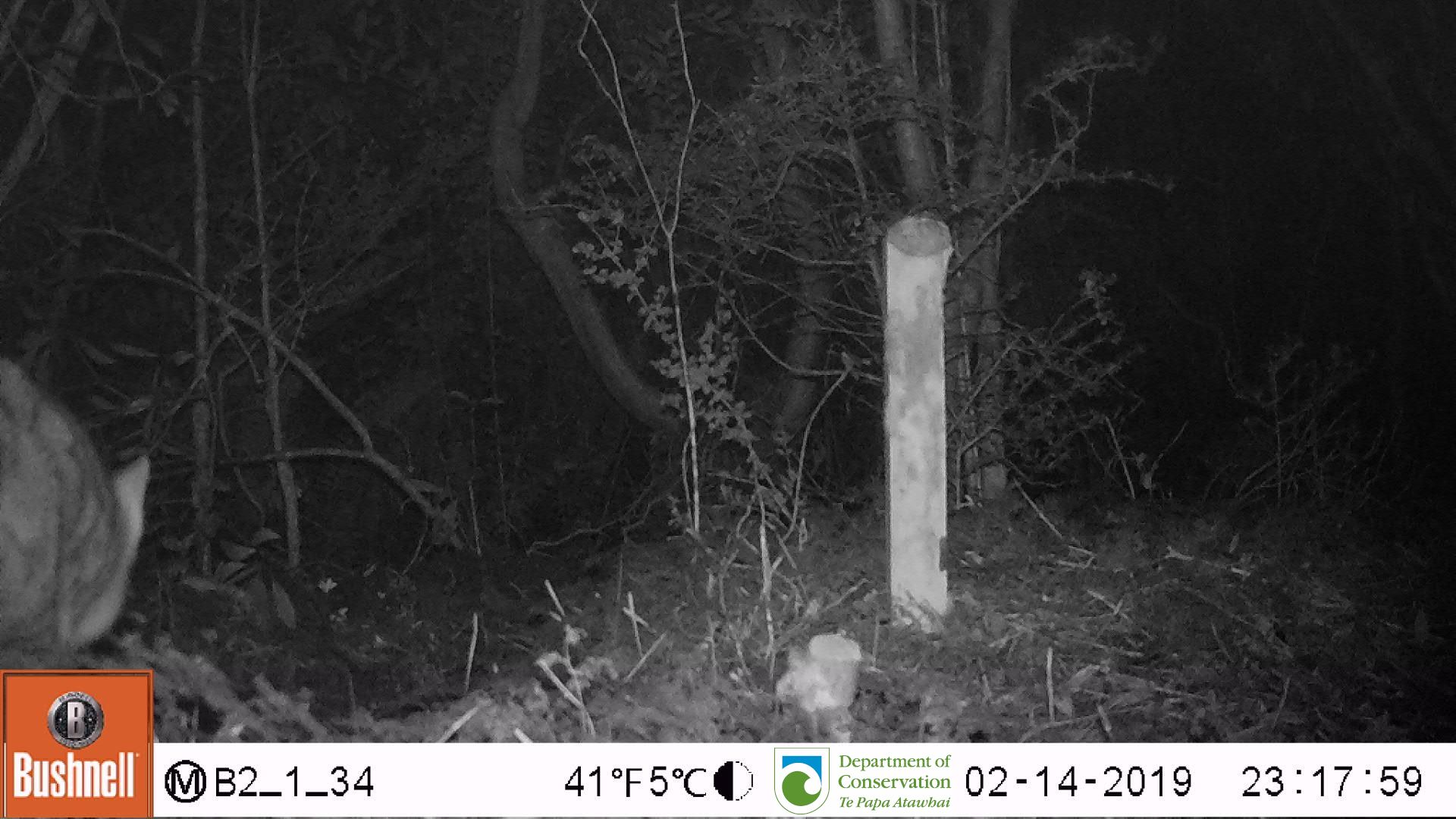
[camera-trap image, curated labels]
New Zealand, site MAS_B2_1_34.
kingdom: Animalia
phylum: Chordata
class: Mammalia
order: Carnivora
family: Felidae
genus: Felis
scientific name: Felis catus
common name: domestic cat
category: cat